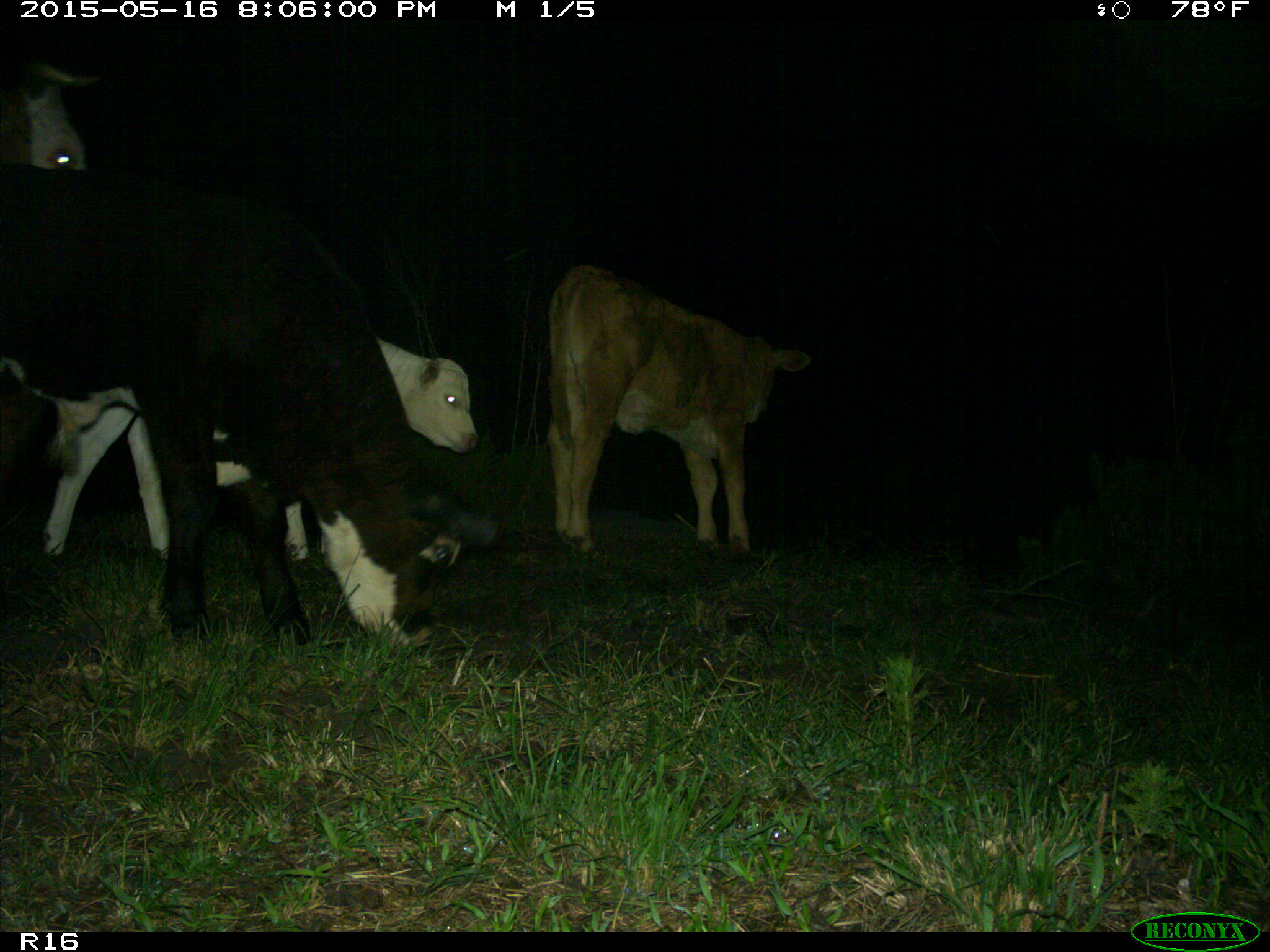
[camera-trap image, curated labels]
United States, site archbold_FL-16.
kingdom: Animalia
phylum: Chordata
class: Mammalia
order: Artiodactyla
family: Bovidae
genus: Bos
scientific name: Bos taurus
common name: domestic cow